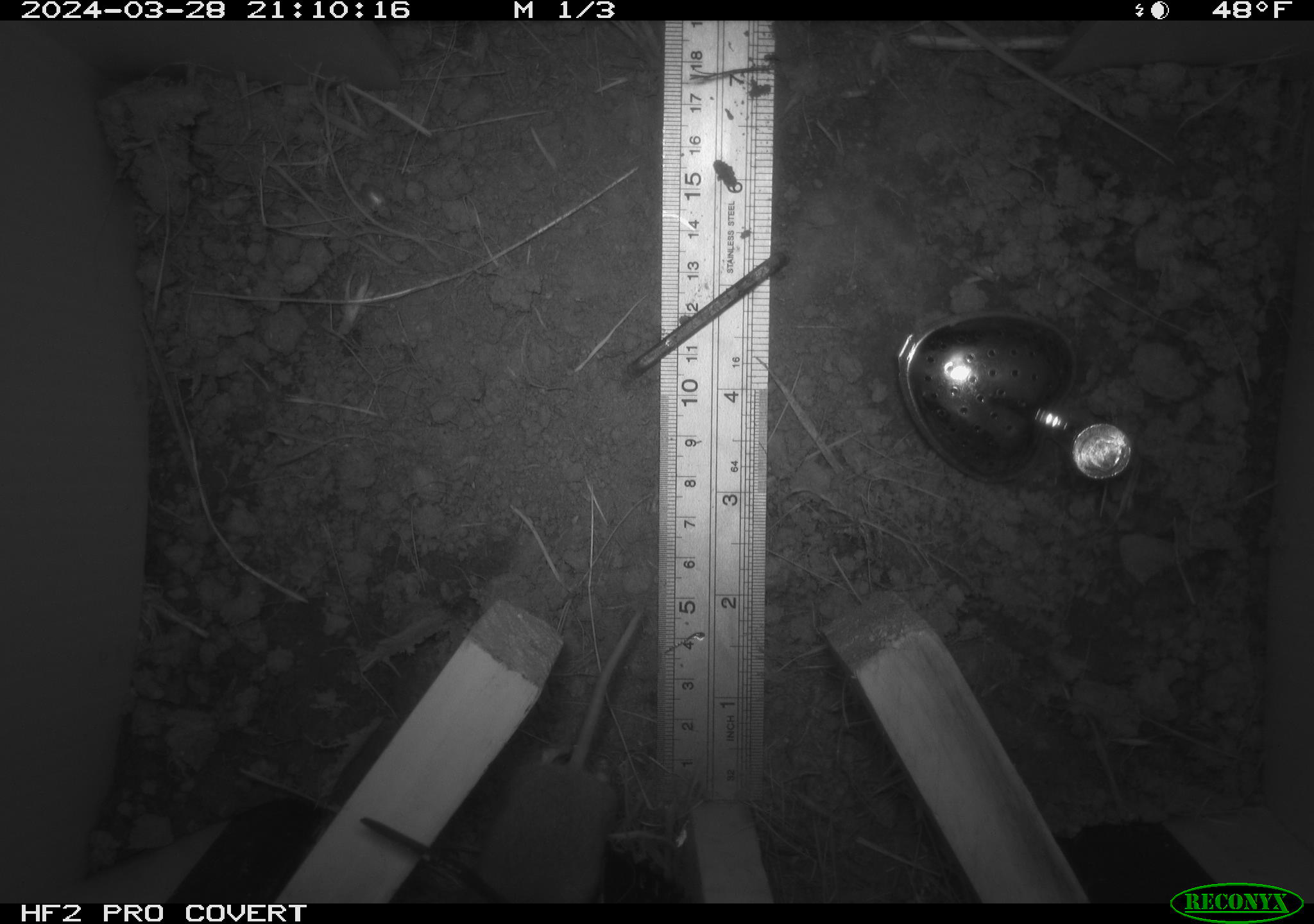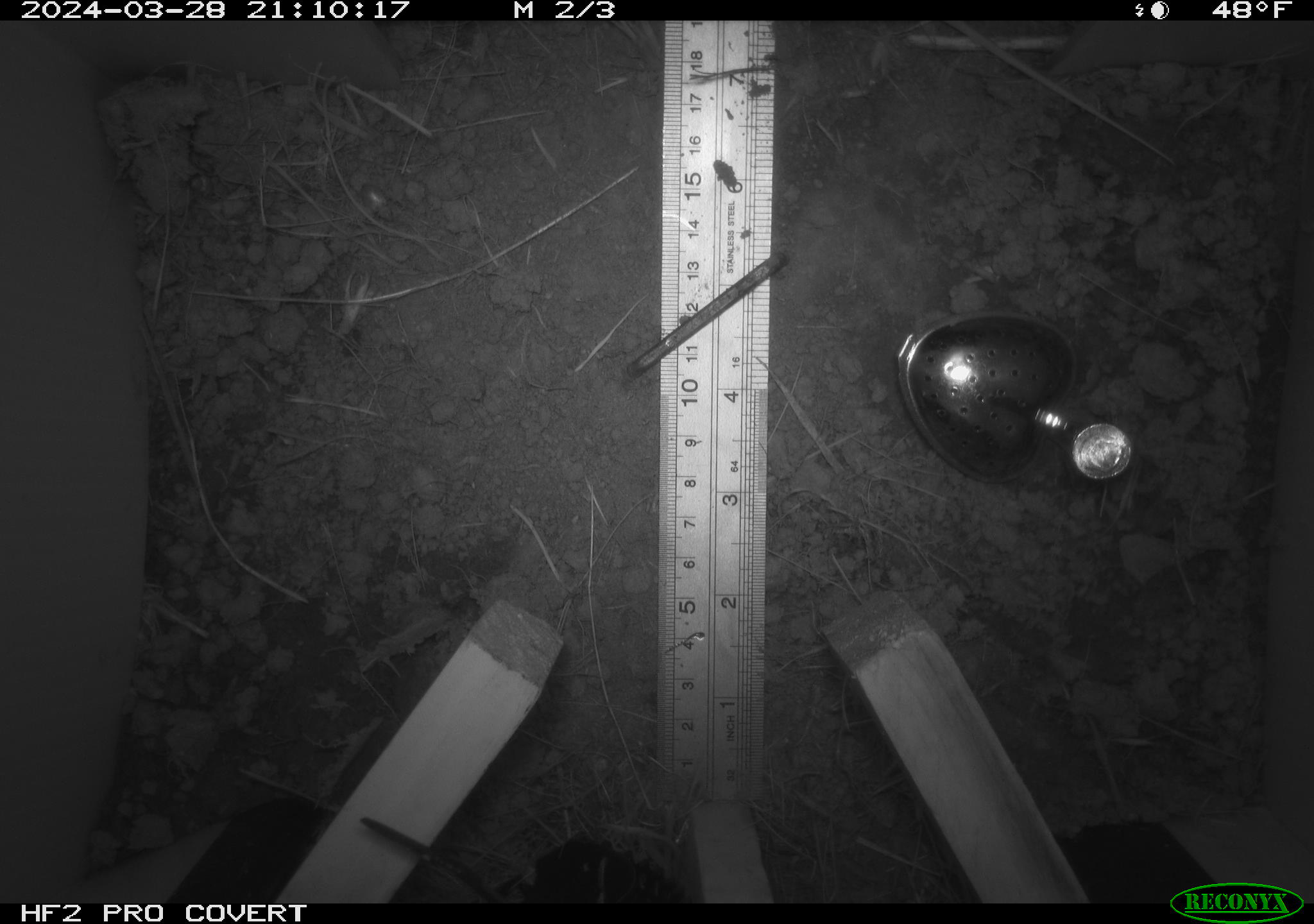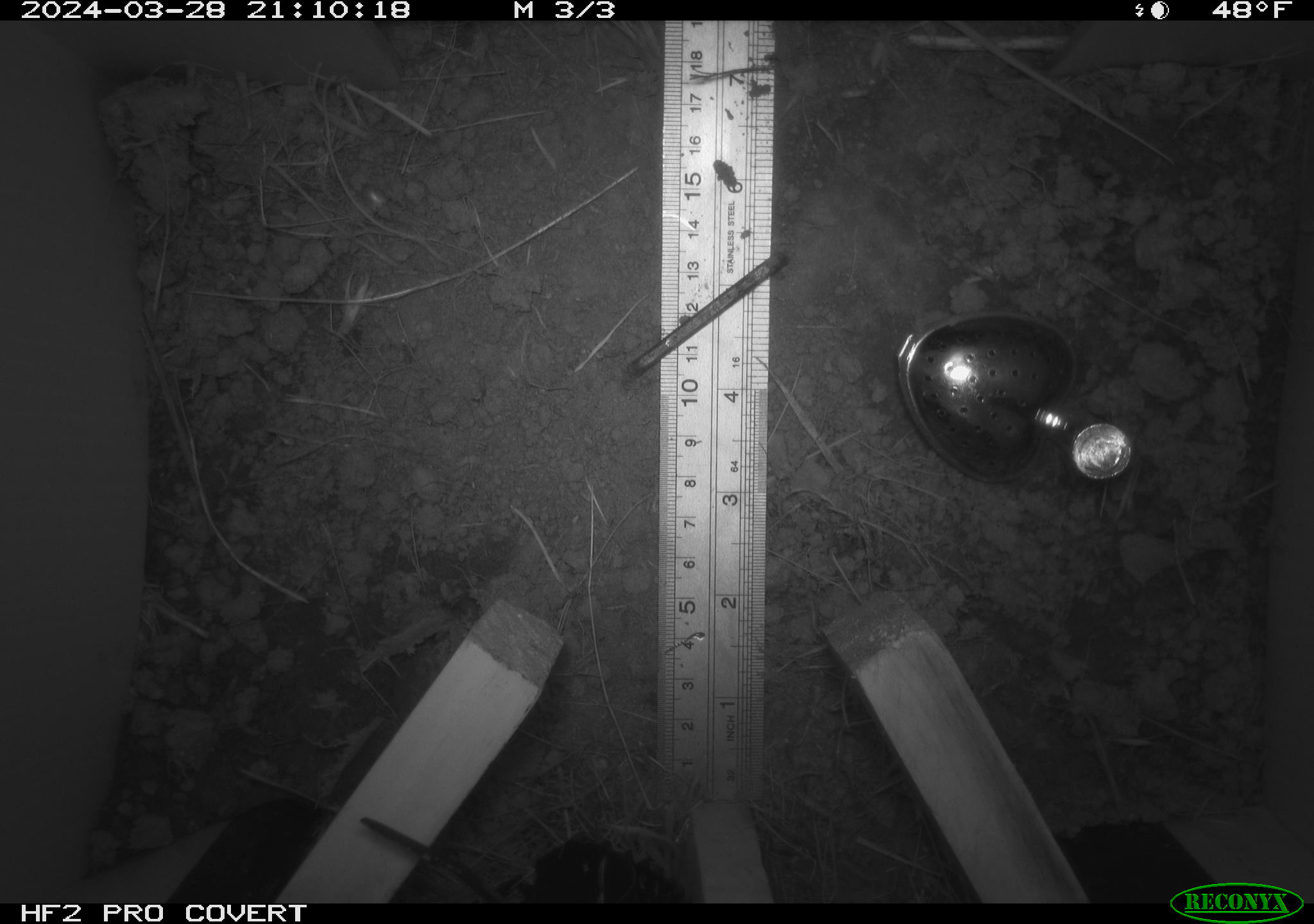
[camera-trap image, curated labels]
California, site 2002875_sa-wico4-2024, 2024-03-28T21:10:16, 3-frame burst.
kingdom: Animalia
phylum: Chordata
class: Mammalia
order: Rodentia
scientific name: Rodentia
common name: rodent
Rodent (Rodentia).